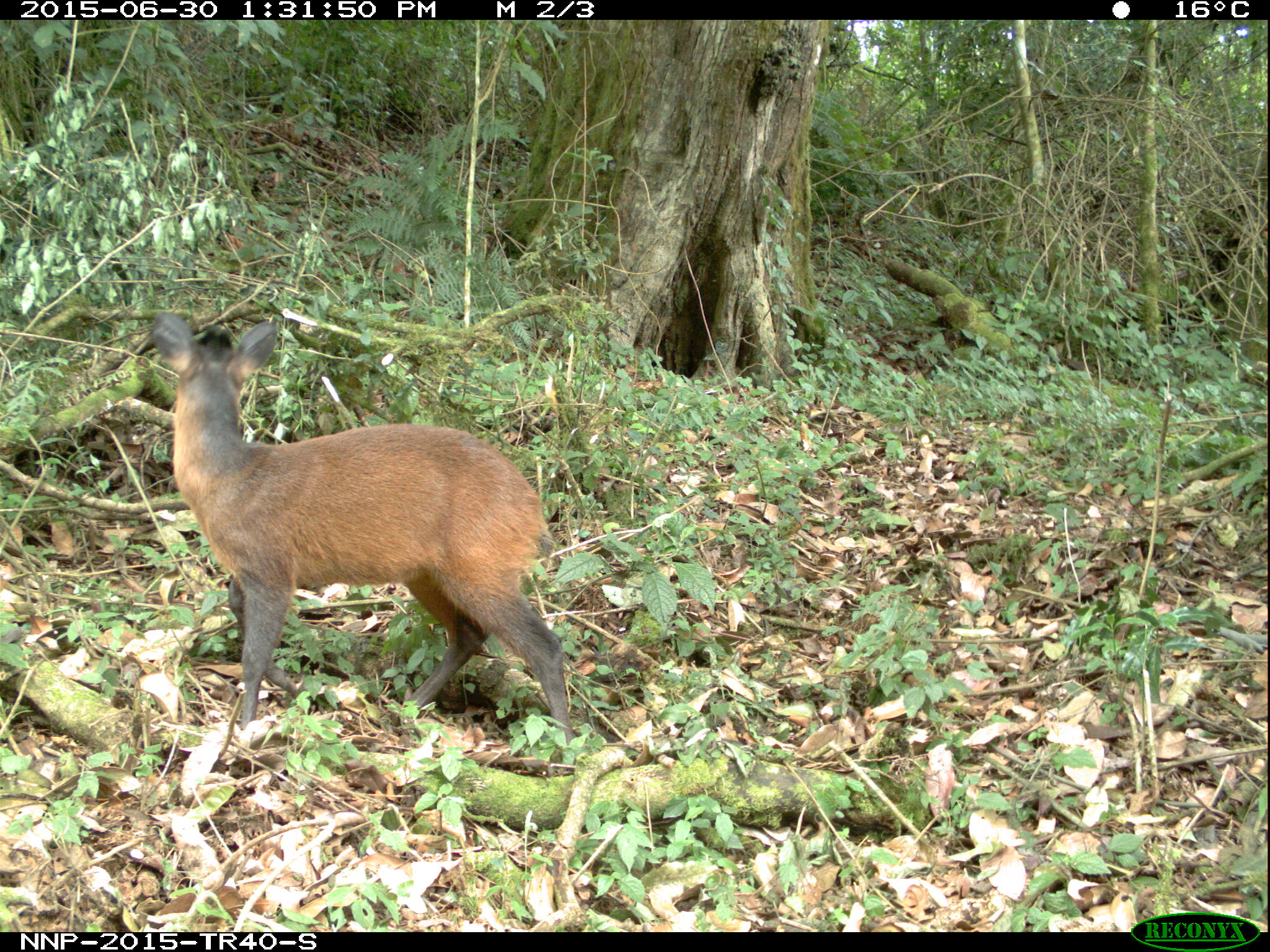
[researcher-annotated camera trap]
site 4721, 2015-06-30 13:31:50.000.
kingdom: Animalia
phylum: Chordata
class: Mammalia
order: Artiodactyla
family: Bovidae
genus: Cephalophus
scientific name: Cephalophus nigrifrons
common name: black-fronted duiker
Cephalophus nigrifrons (black-fronted duiker), count 1.